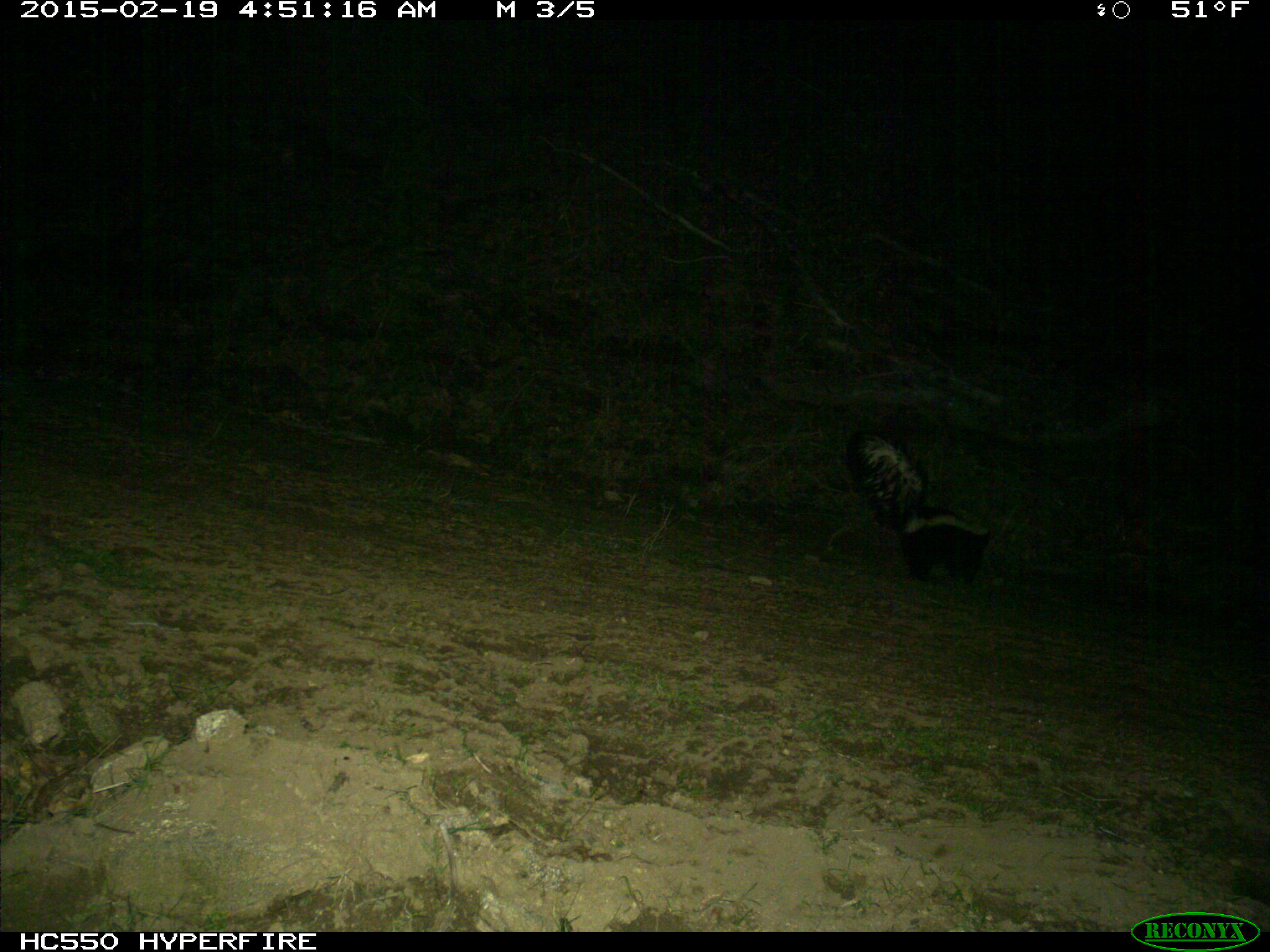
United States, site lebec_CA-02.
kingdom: Animalia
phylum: Chordata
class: Mammalia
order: Carnivora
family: Mephitidae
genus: Mephitis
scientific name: Mephitis mephitis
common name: striped skunk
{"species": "Mephitis mephitis (striped skunk)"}